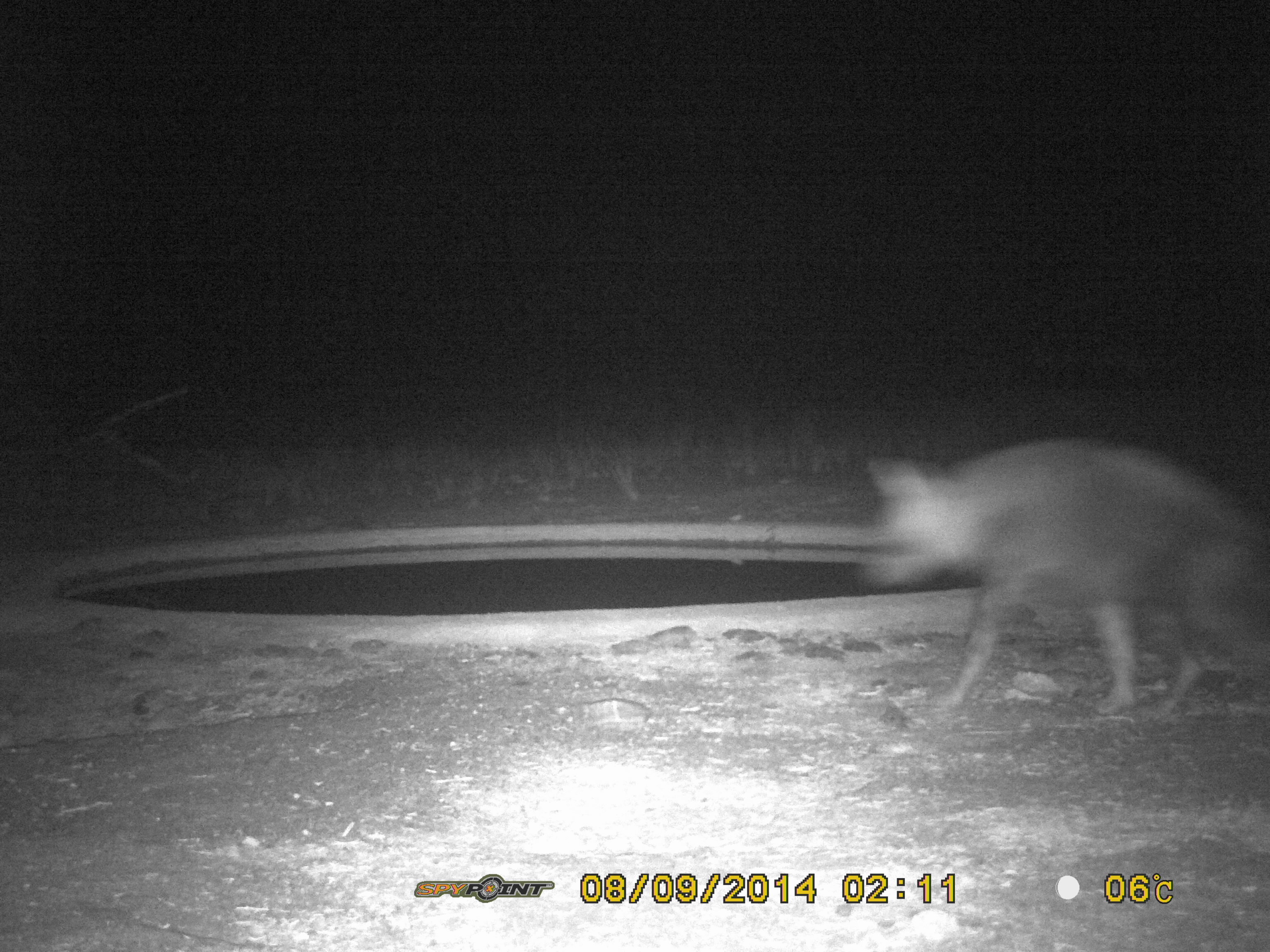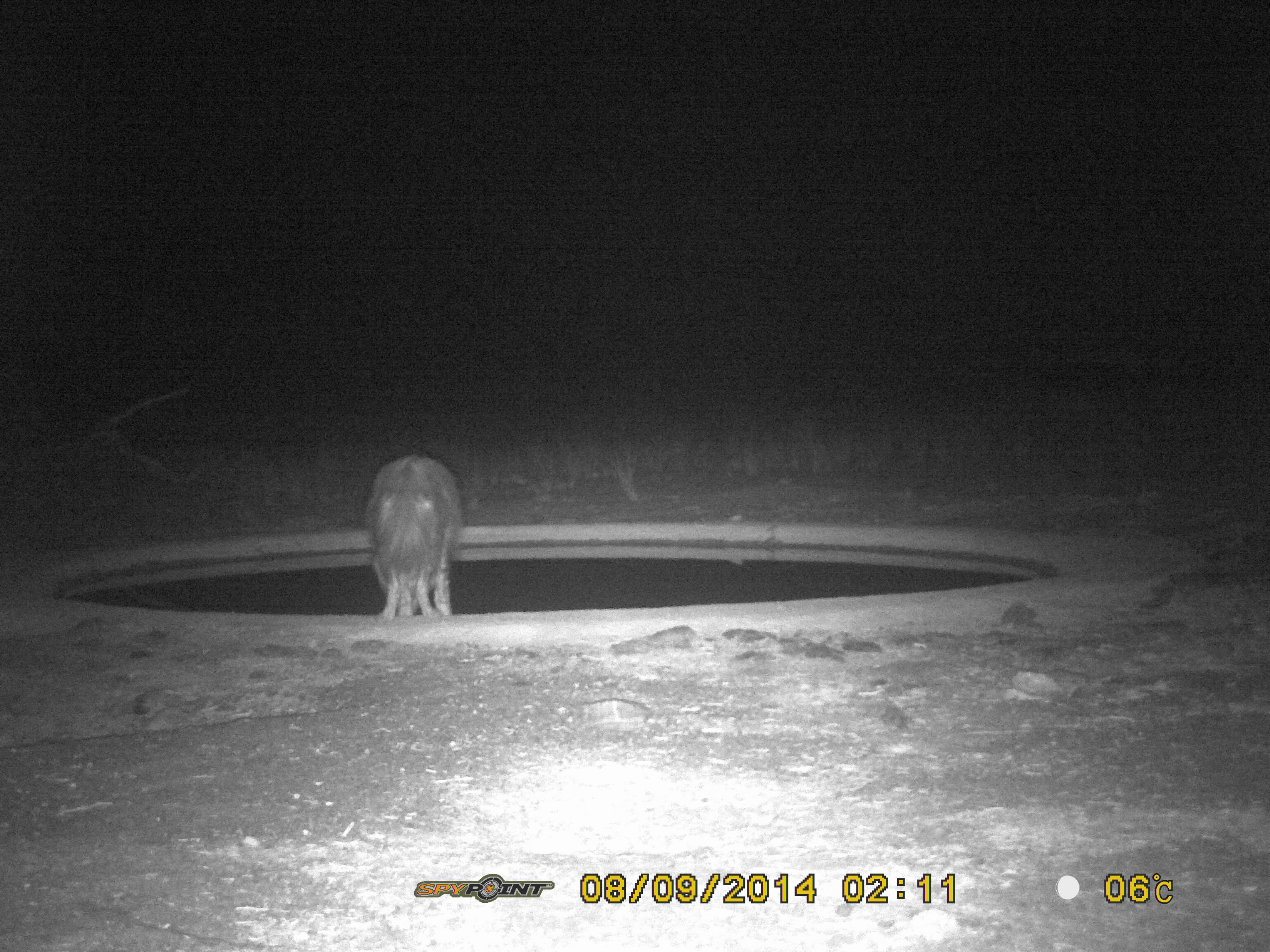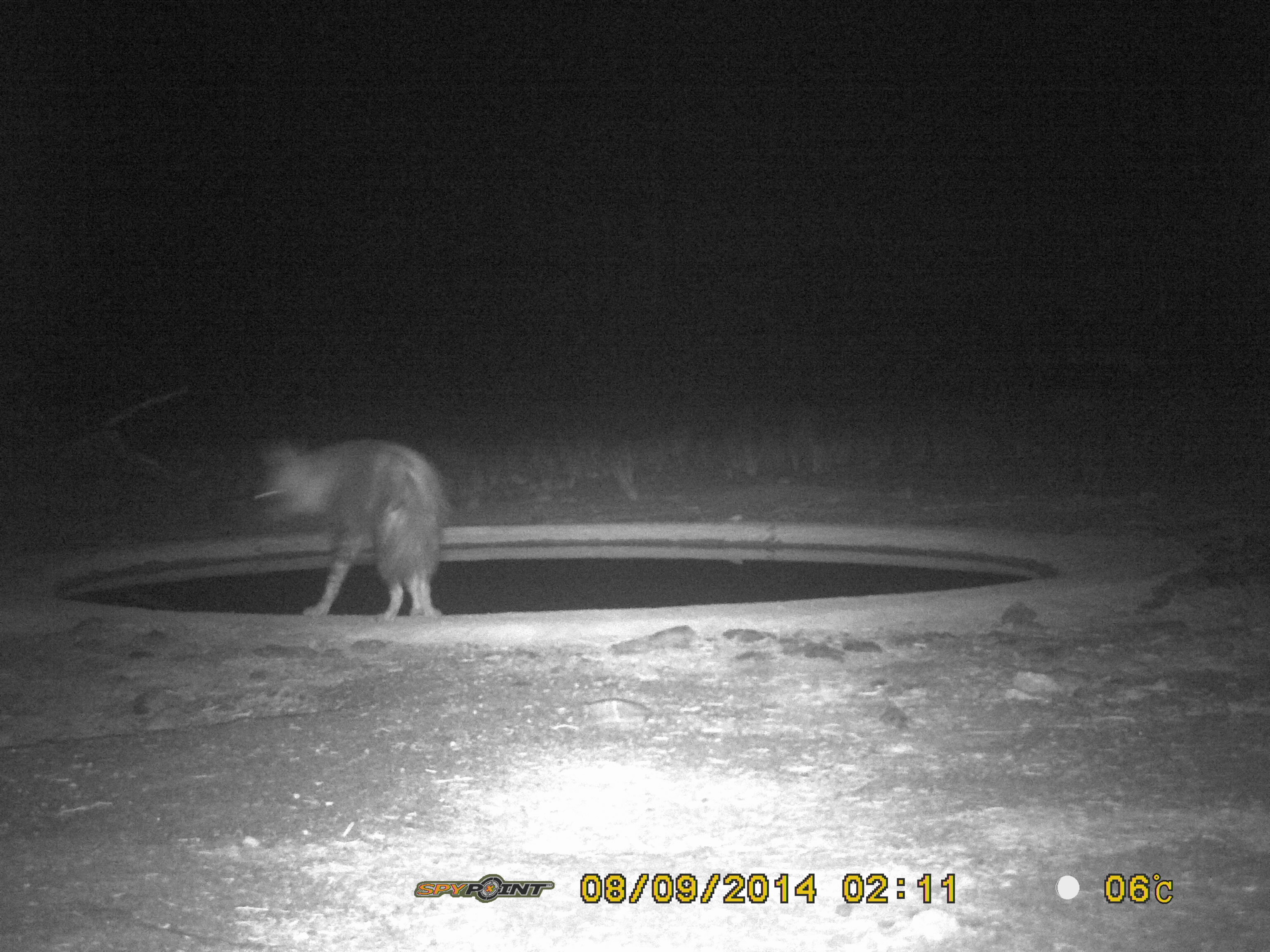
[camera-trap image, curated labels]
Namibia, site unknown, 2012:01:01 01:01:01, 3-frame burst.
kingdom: Animalia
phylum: Chordata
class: Mammalia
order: Carnivora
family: Hyaenidae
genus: Parahyaena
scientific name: Parahyaena brunnea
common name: brown hyena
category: hyaena brunnea